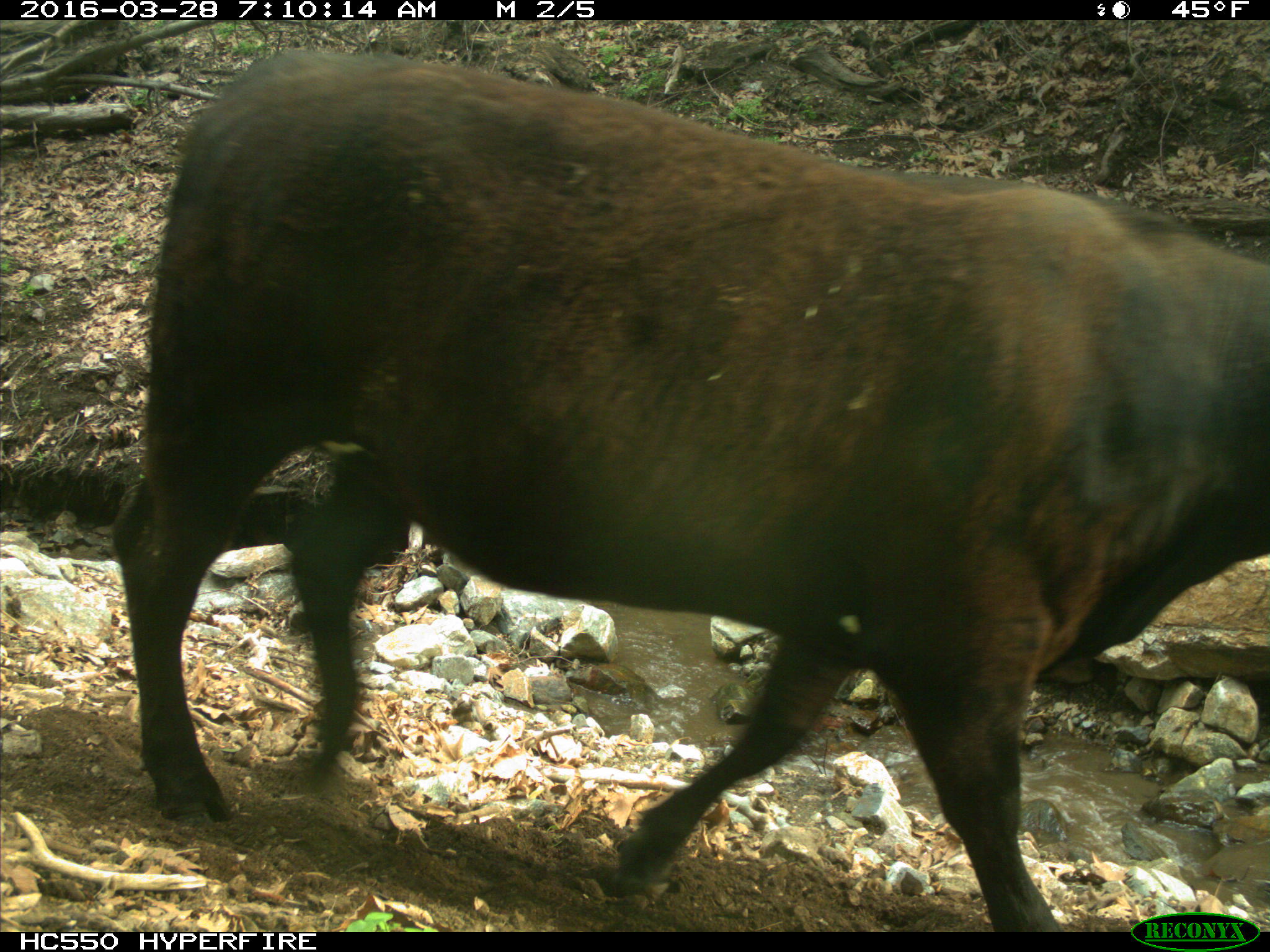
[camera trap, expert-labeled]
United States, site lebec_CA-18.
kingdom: Animalia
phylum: Chordata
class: Mammalia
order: Artiodactyla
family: Bovidae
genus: Bos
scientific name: Bos taurus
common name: domestic cow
Bos taurus (domestic cow).